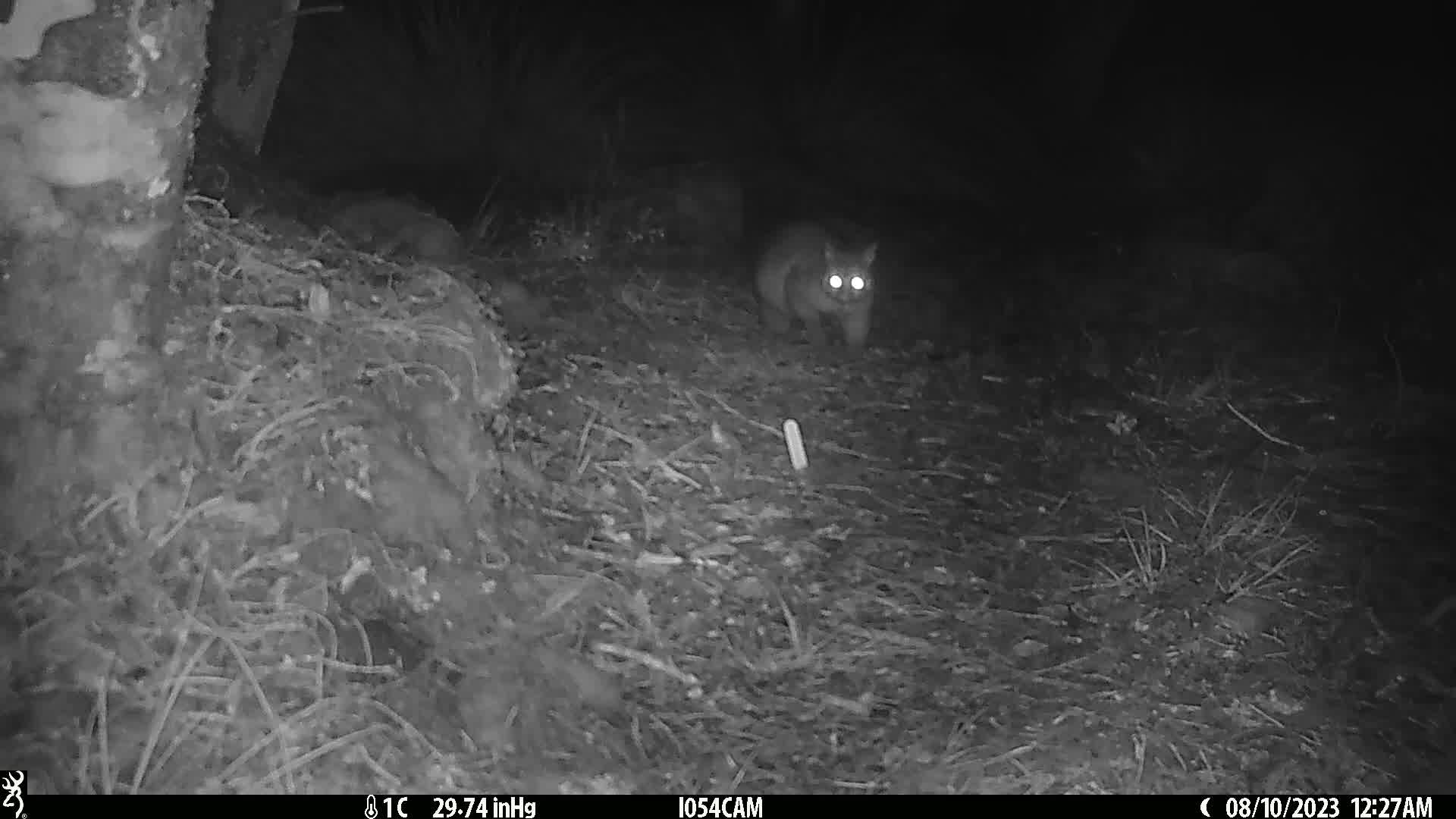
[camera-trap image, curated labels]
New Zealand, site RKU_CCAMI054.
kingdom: Animalia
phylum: Chordata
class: Mammalia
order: Diprotodontia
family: Phalangeridae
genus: Trichosurus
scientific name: Trichosurus vulpecula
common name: common brushtail possum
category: possum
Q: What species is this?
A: Possum (common brushtail possum) (Trichosurus vulpecula).